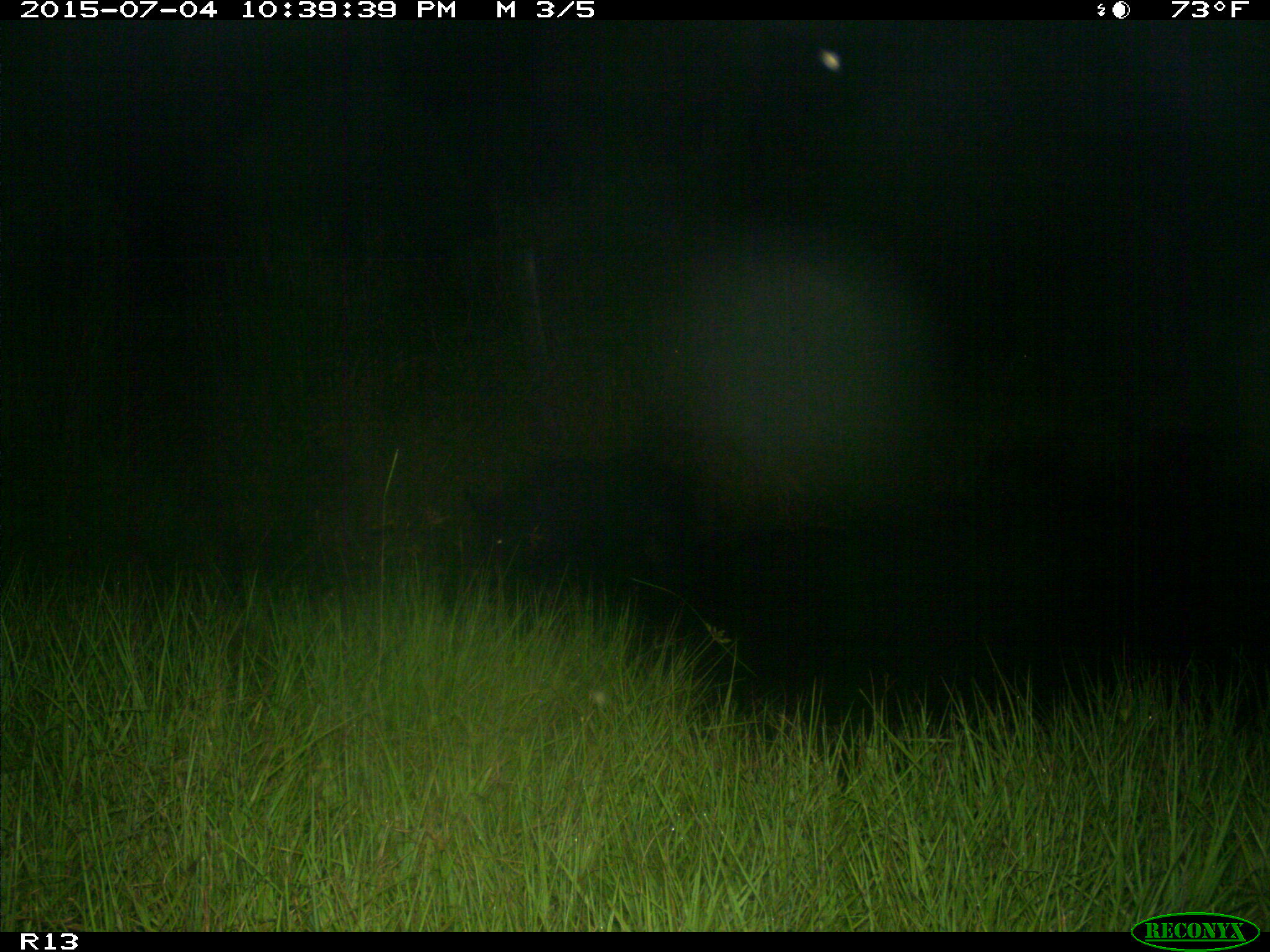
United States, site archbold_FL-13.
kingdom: Animalia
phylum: Chordata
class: Mammalia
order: Artiodactyla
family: Suidae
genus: Sus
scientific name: Sus scrofa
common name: wild boar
Sus scrofa (wild boar).